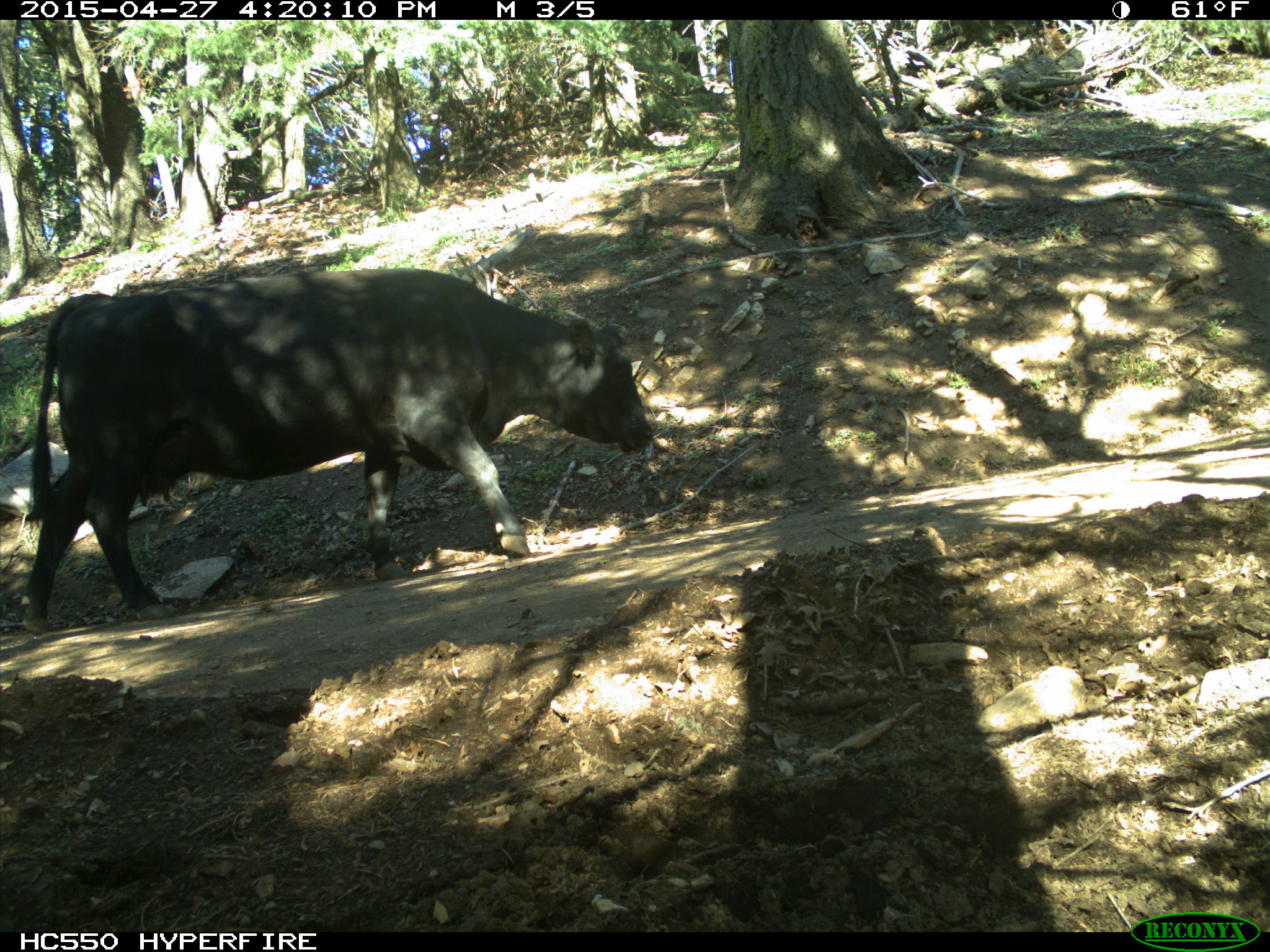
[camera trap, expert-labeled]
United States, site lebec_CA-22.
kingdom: Animalia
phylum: Chordata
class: Mammalia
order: Artiodactyla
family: Bovidae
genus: Bos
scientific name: Bos taurus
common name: domestic cow